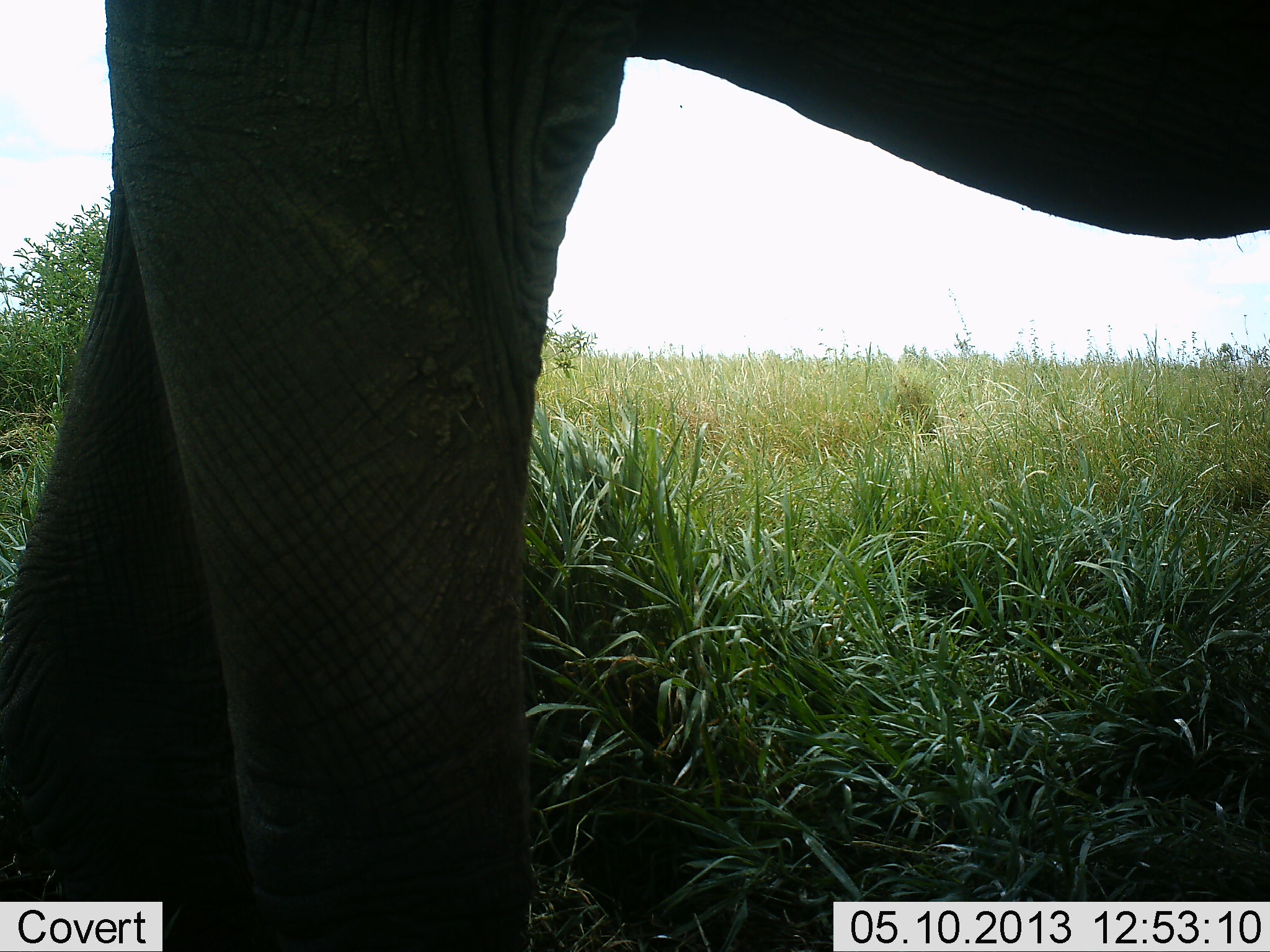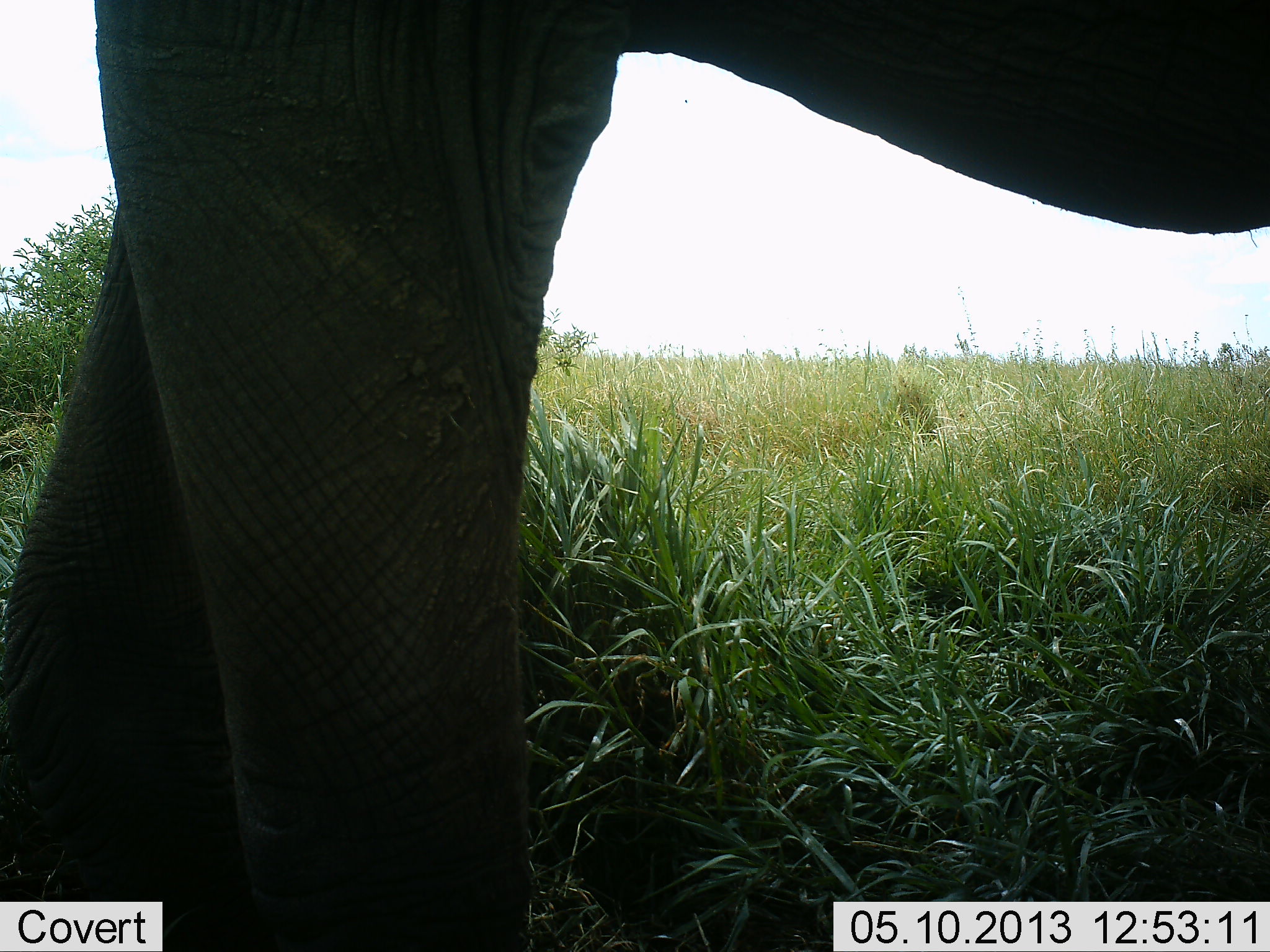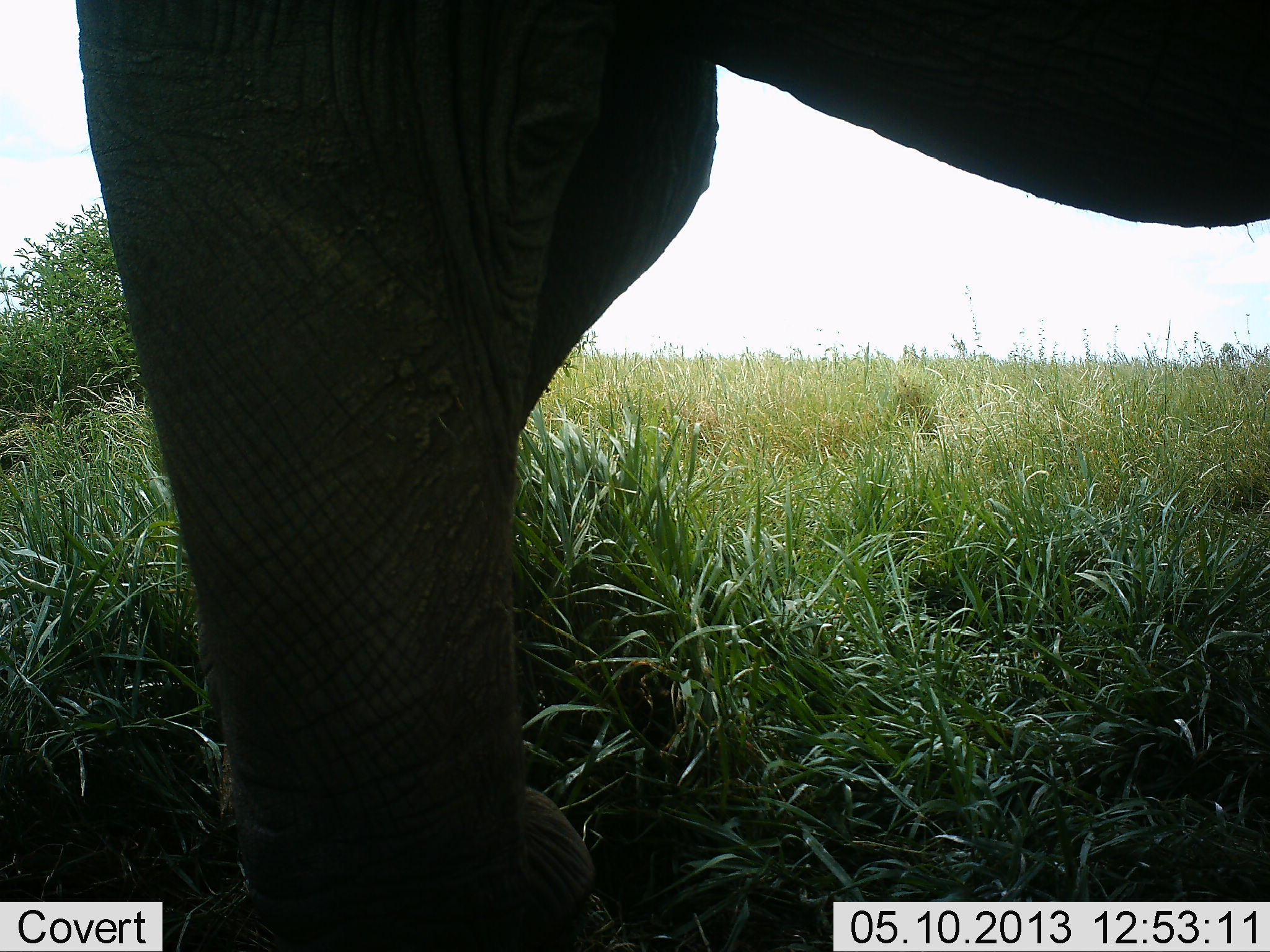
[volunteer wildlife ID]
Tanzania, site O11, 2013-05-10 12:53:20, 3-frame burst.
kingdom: Animalia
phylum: Chordata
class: Mammalia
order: Proboscidea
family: Elephantidae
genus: Loxodonta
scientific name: Loxodonta africana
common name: african bush elephant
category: elephant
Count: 1.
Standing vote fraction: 80%.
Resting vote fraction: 0%.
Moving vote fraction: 20%.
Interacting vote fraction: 0%.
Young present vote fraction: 0%.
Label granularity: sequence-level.